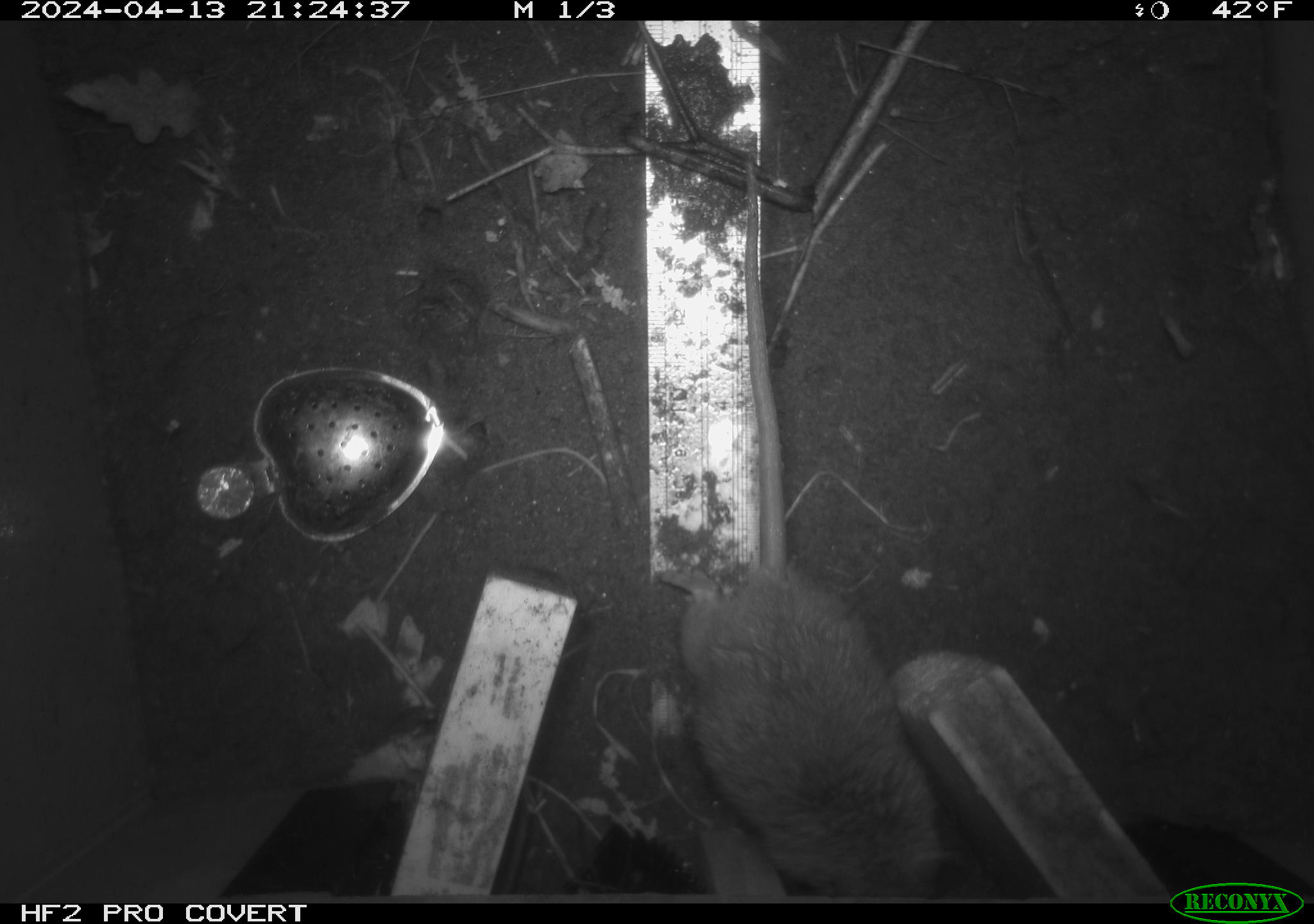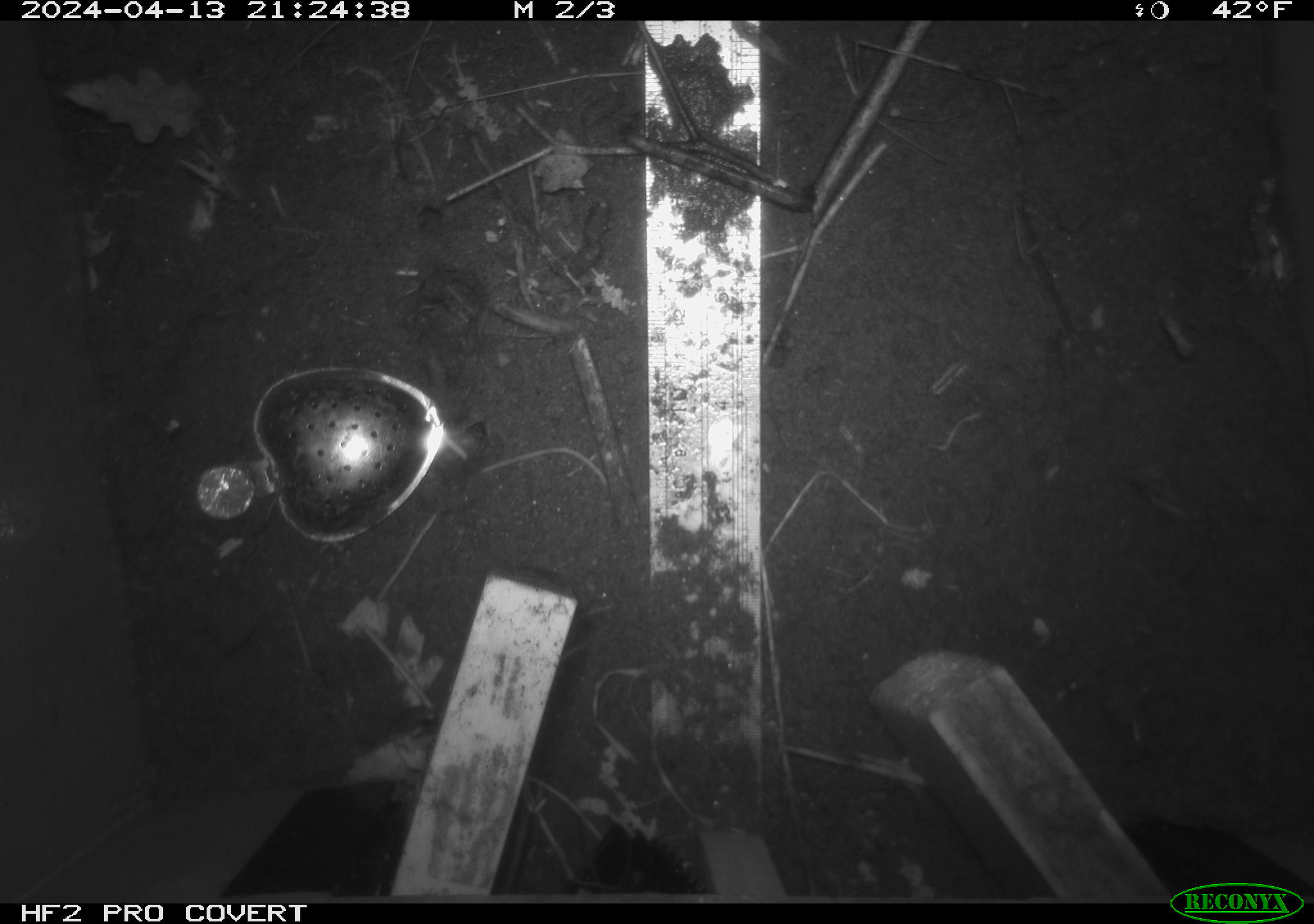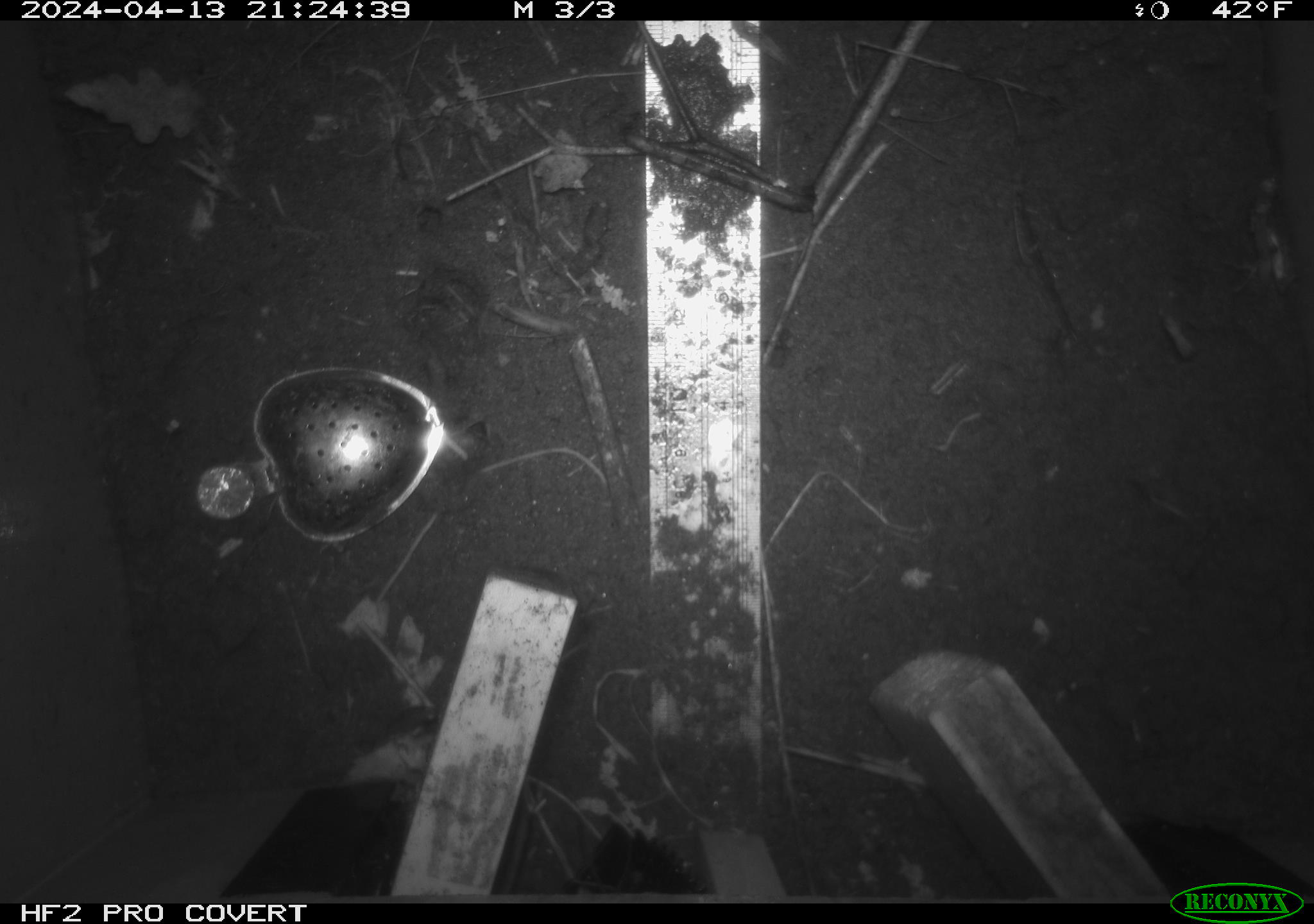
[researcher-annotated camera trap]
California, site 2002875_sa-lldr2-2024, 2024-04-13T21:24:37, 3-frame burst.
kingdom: Animalia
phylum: Chordata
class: Mammalia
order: Rodentia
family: Muridae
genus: Rattus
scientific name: Rattus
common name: rat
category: rattus species